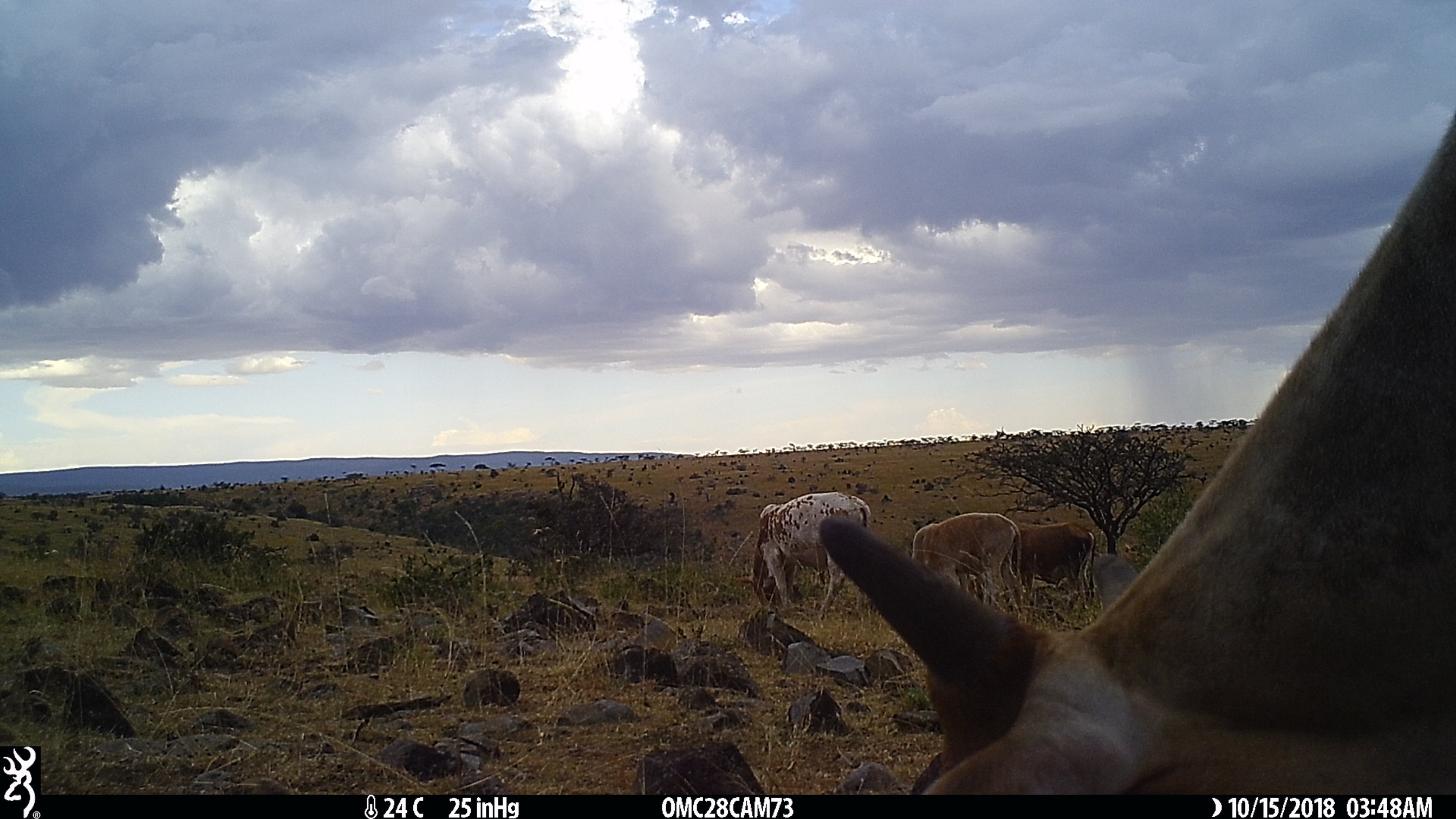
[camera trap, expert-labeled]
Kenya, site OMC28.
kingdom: Animalia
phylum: Chordata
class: Mammalia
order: Artiodactyla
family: Bovidae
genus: Bos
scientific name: Bos taurus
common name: cattle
Cattle (Bos taurus).